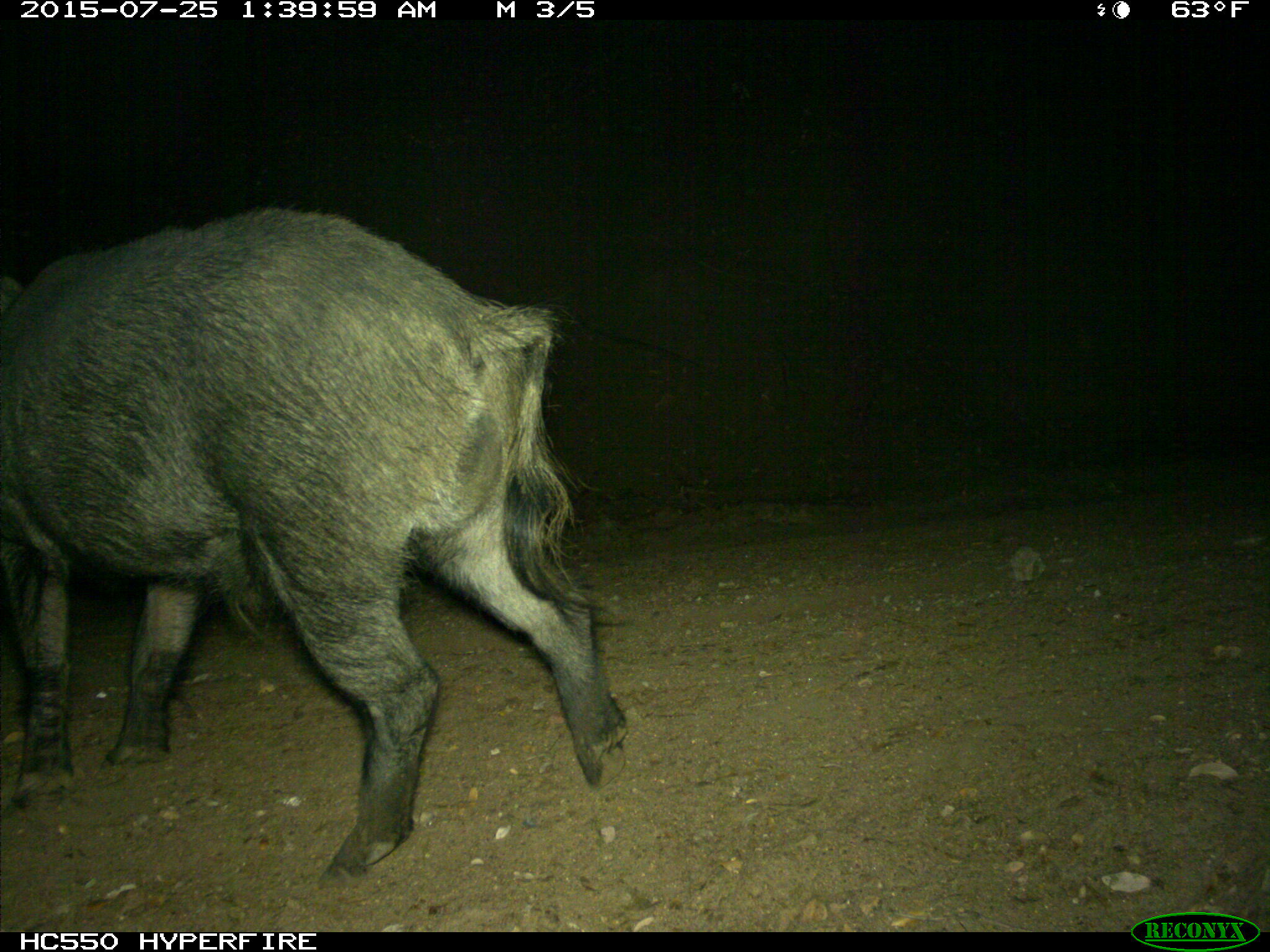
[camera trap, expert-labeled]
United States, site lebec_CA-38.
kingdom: Animalia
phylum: Chordata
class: Mammalia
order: Artiodactyla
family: Suidae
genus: Sus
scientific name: Sus scrofa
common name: wild boar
Sus scrofa (wild boar).